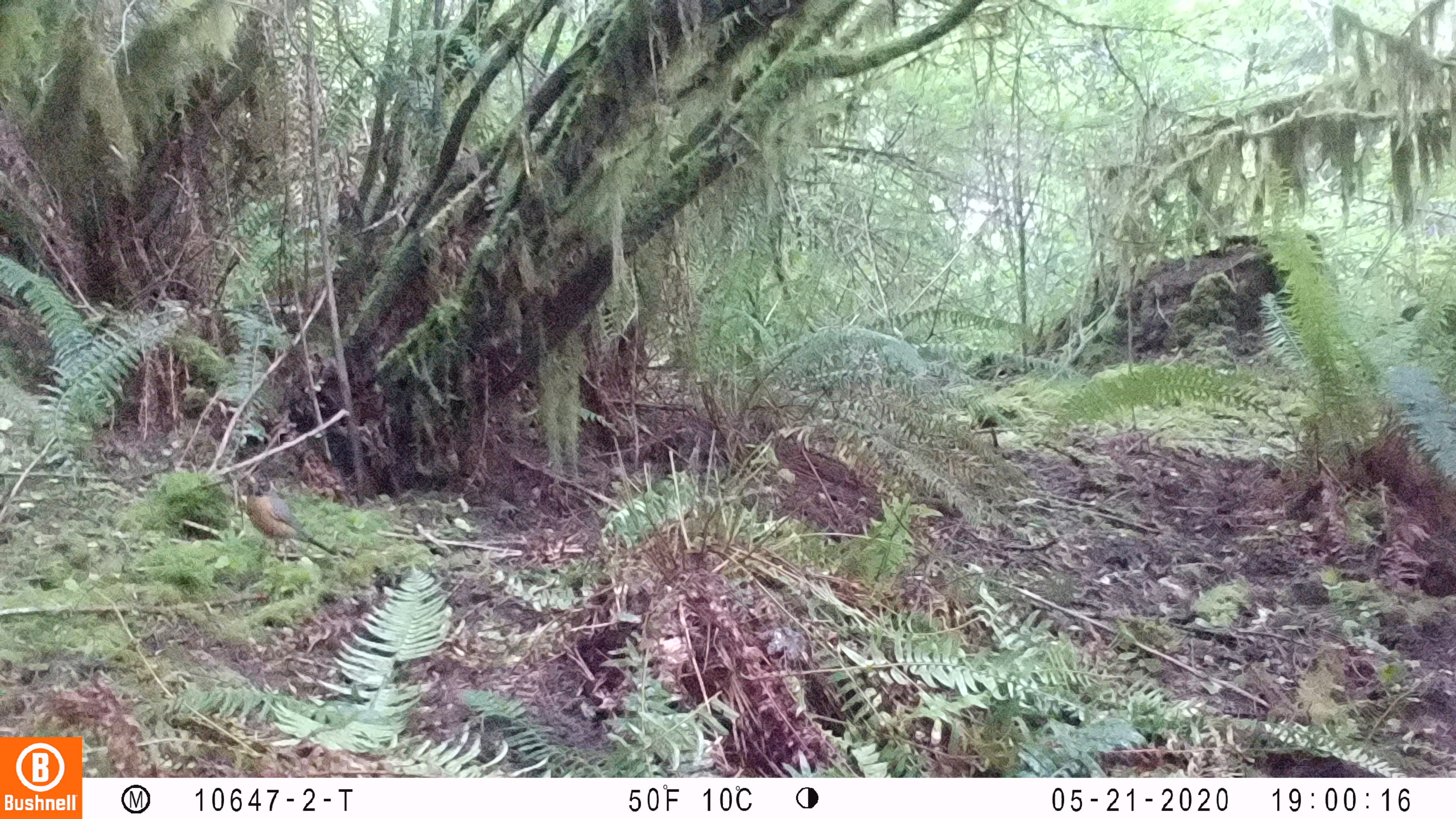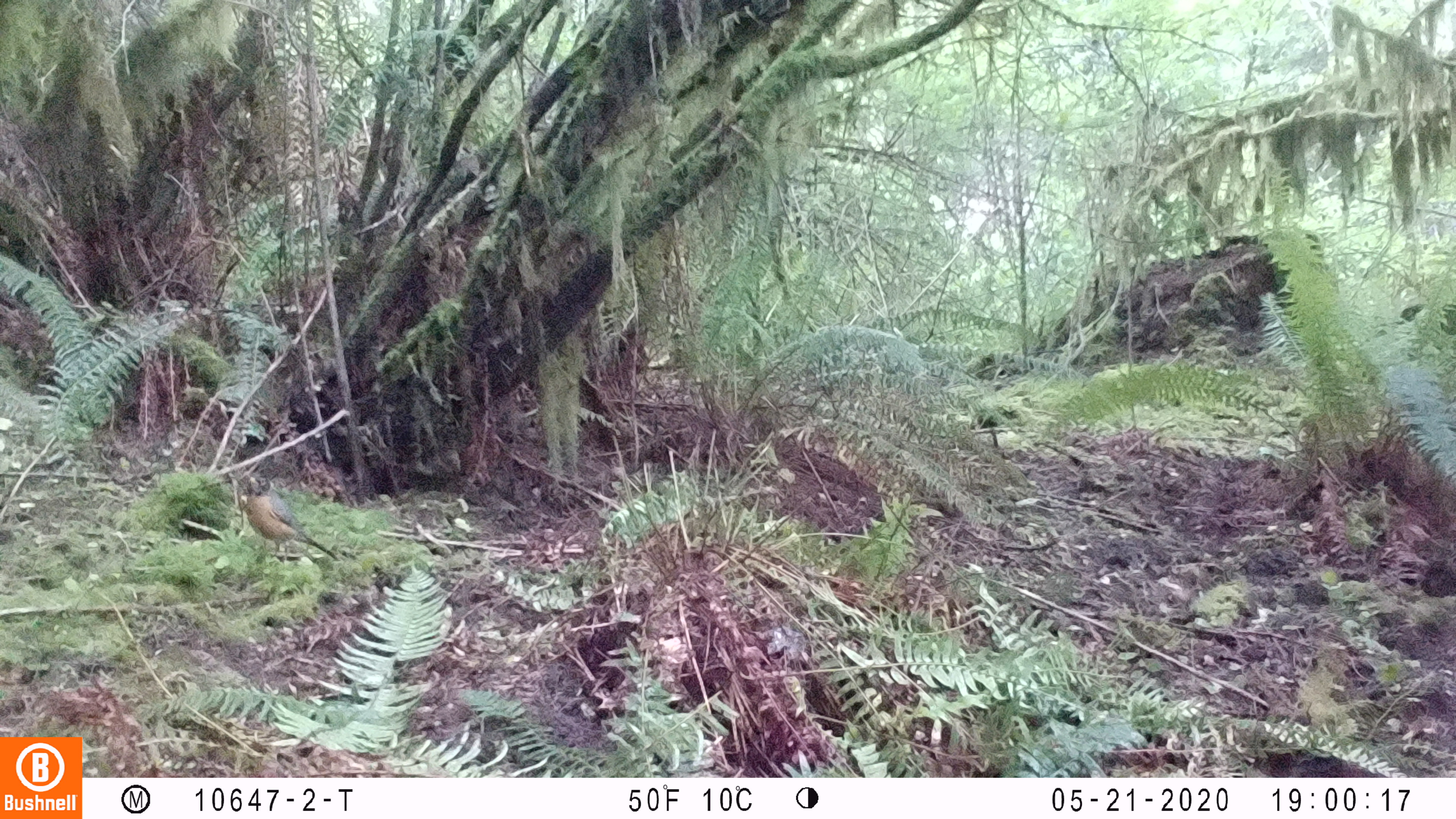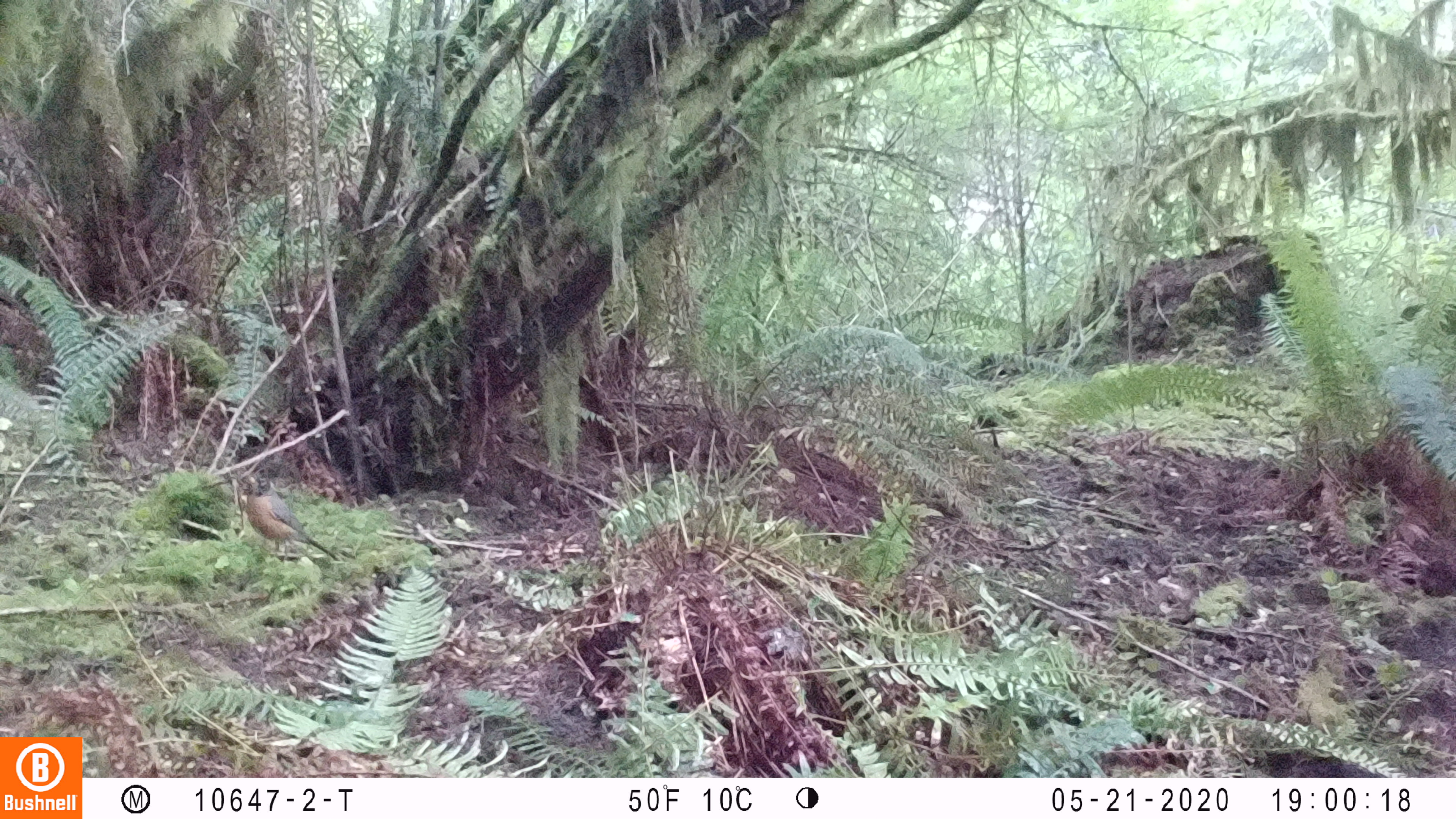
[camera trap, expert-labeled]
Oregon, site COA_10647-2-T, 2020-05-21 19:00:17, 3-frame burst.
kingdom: Animalia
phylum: Chordata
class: Aves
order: Passeriformes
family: Turdidae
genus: Turdus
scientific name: Turdus migratorius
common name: american robin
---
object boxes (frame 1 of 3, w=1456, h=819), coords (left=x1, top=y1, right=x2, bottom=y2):
american robin: (left=236, top=466, right=345, bottom=566)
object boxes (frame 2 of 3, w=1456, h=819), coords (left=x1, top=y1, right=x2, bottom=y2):
american robin: (left=236, top=463, right=347, bottom=578)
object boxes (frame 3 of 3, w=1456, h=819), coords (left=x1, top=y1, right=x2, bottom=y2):
american robin: (left=234, top=465, right=344, bottom=568)